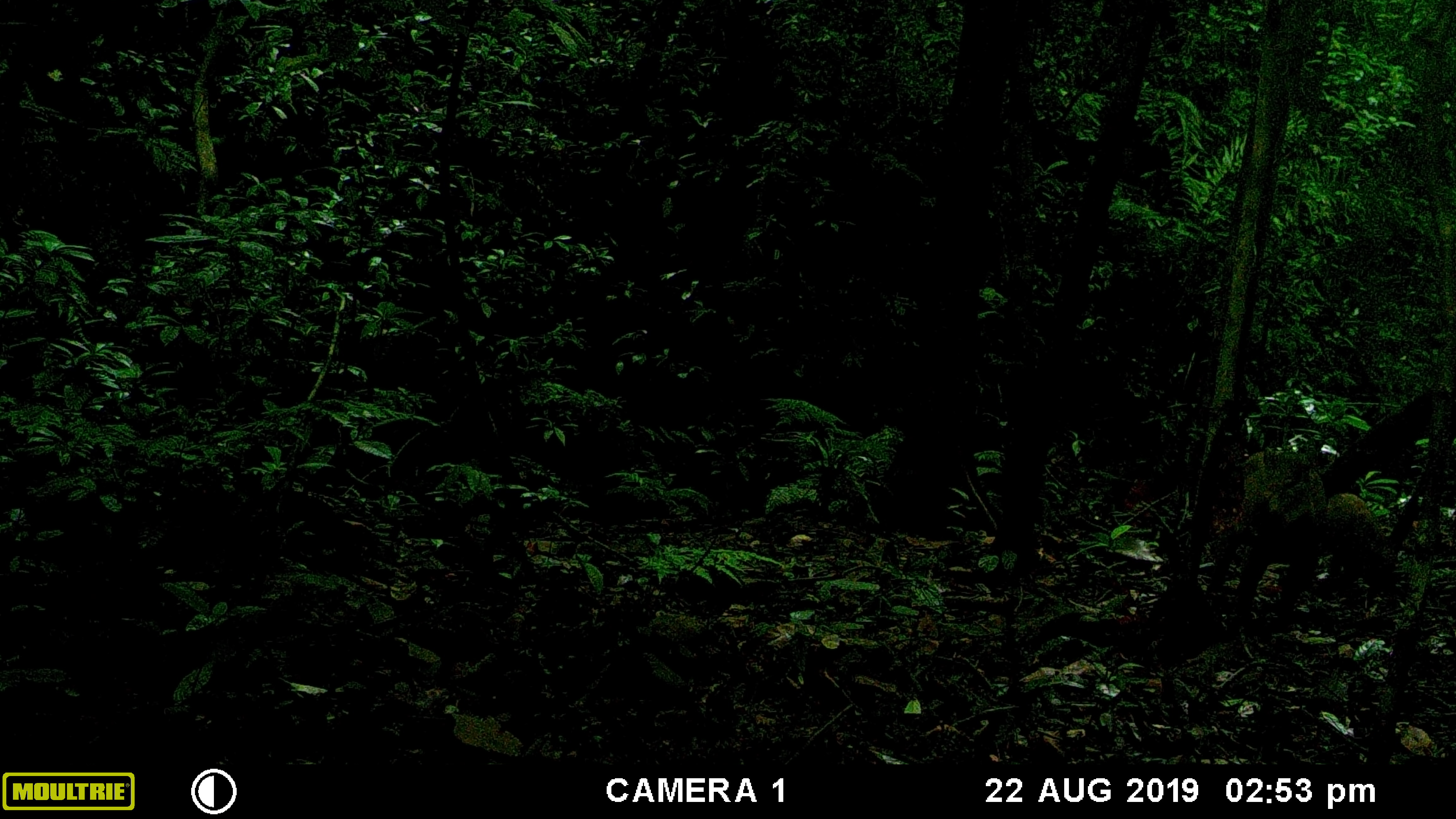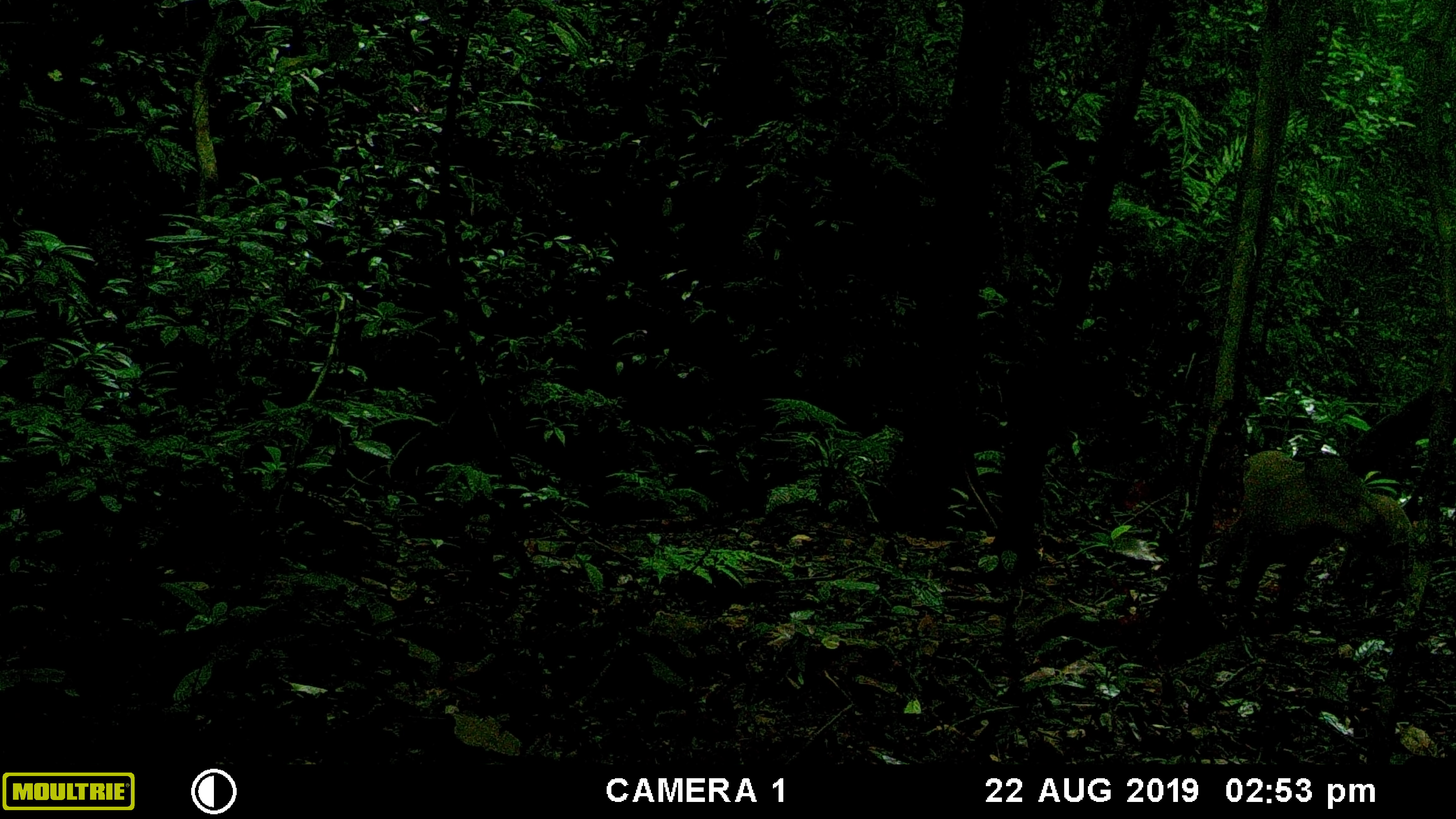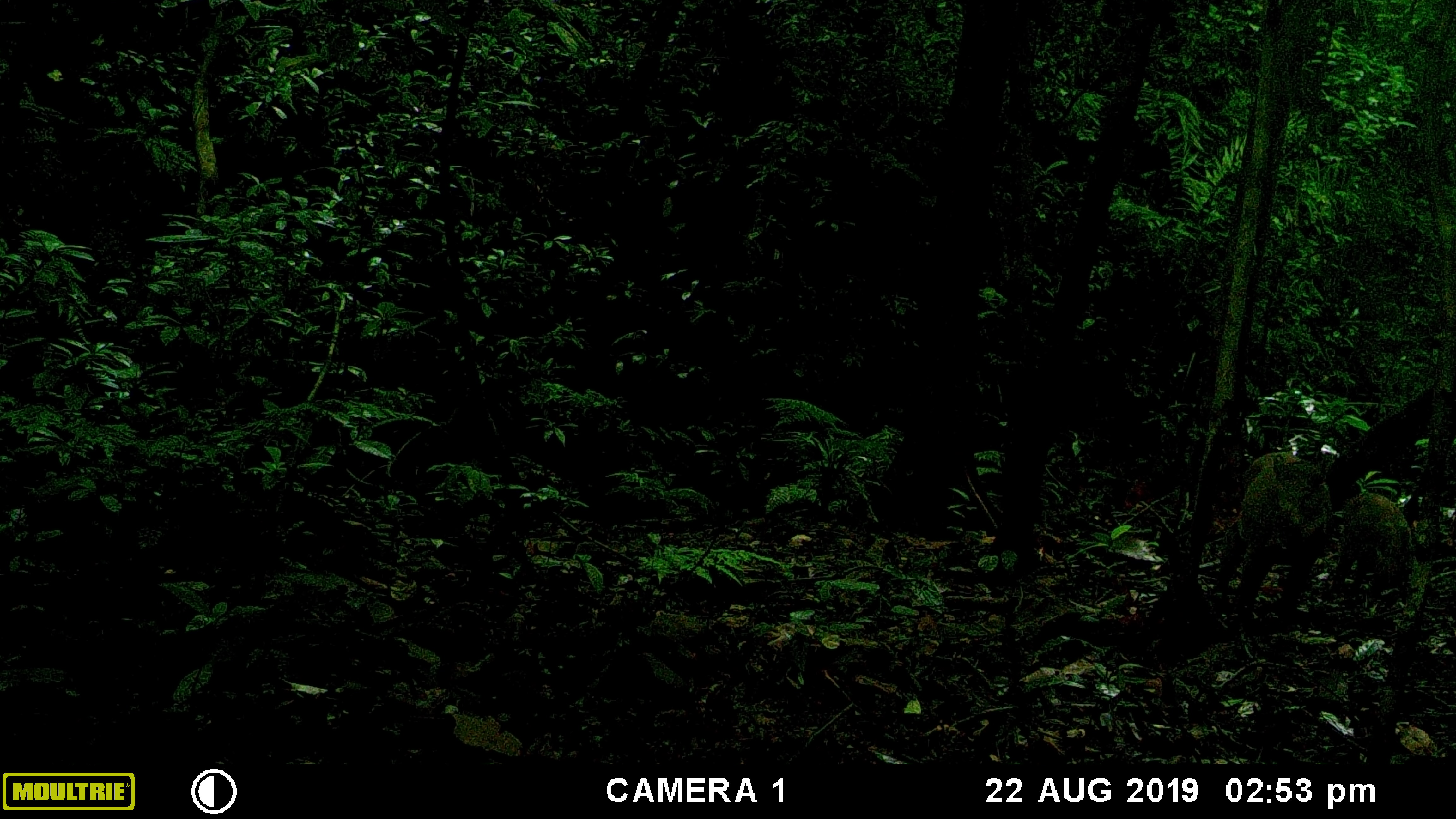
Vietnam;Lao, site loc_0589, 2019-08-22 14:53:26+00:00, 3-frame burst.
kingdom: Animalia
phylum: Chordata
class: Mammalia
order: Artiodactyla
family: Suidae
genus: Sus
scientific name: Sus scrofa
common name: eurasian wild pig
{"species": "eurasian wild pig (Sus scrofa)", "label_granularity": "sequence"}